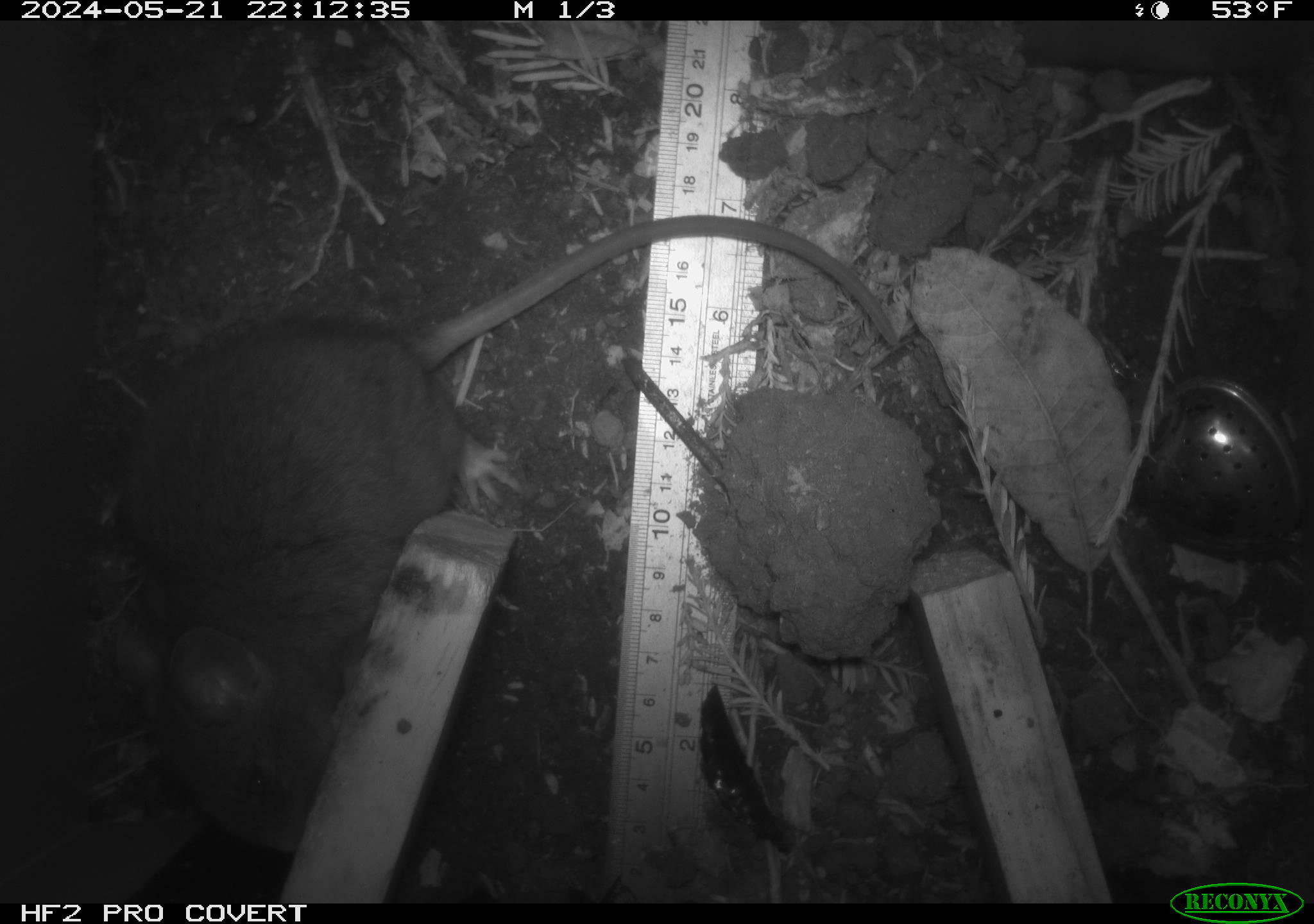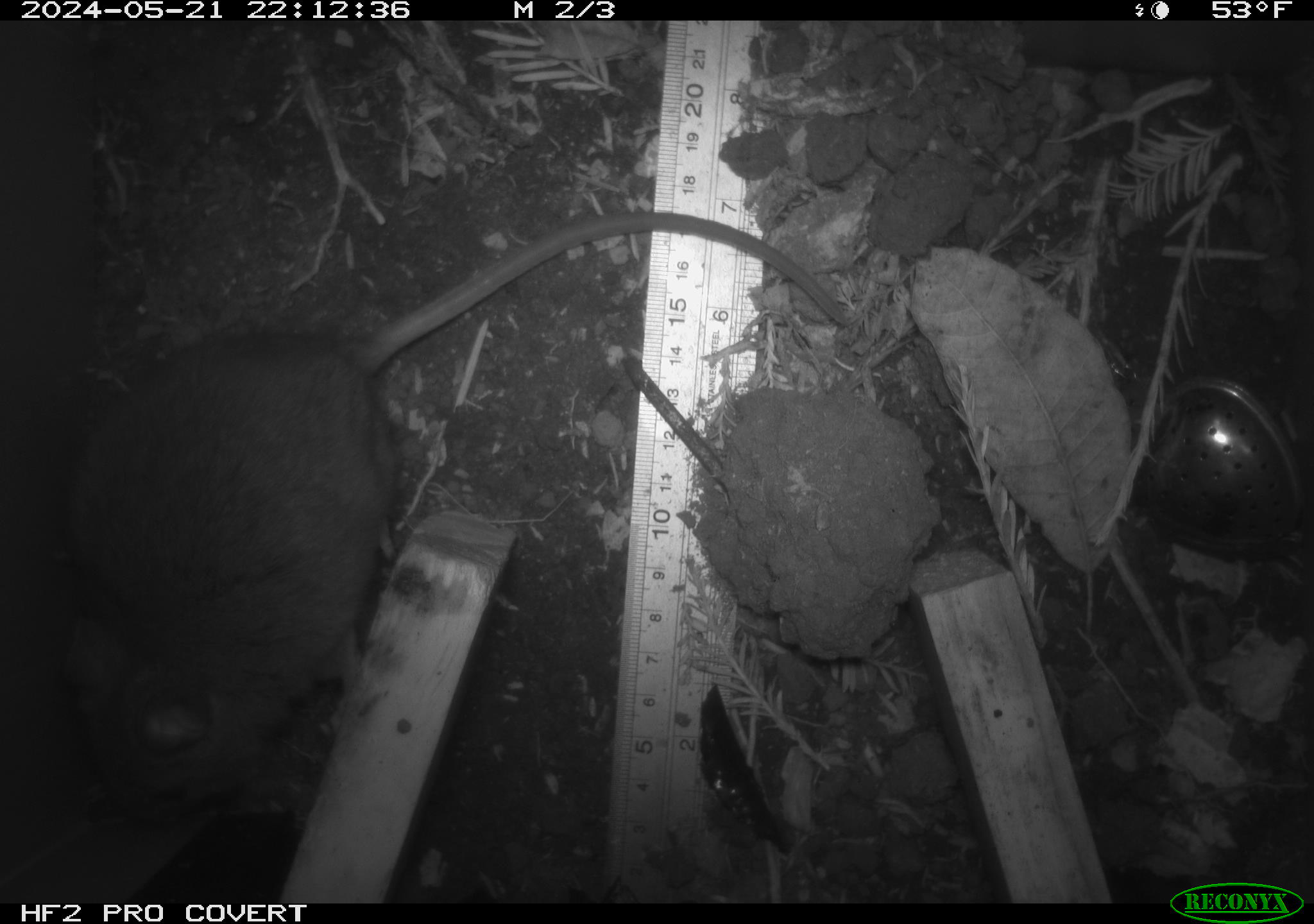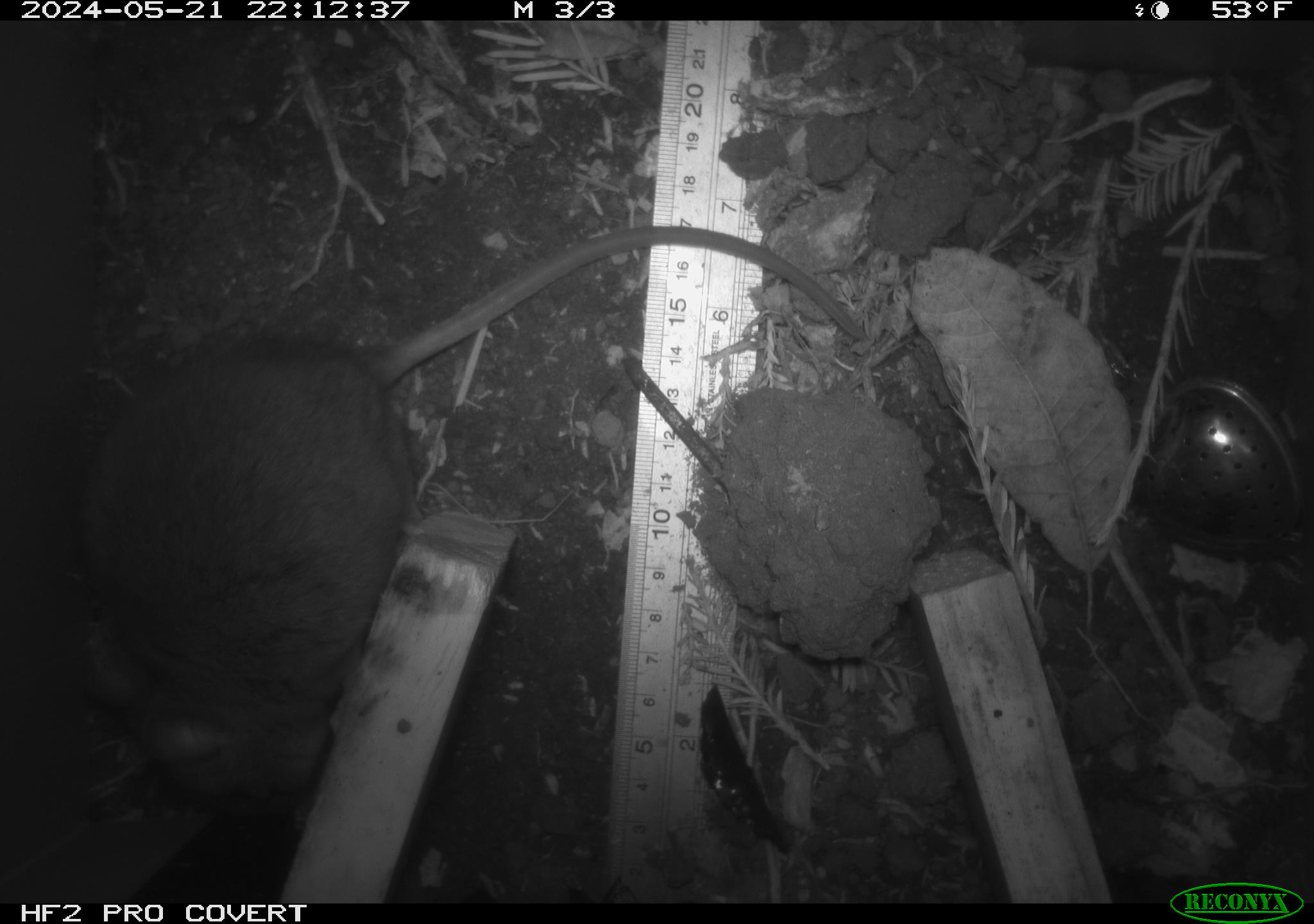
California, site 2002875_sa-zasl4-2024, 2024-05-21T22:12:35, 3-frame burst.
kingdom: Animalia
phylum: Chordata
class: Mammalia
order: Rodentia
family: Cricetidae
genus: Neotoma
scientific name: Neotoma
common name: pack rat or woodrat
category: neotoma species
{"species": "neotoma species (pack rat or woodrat) (Neotoma)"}